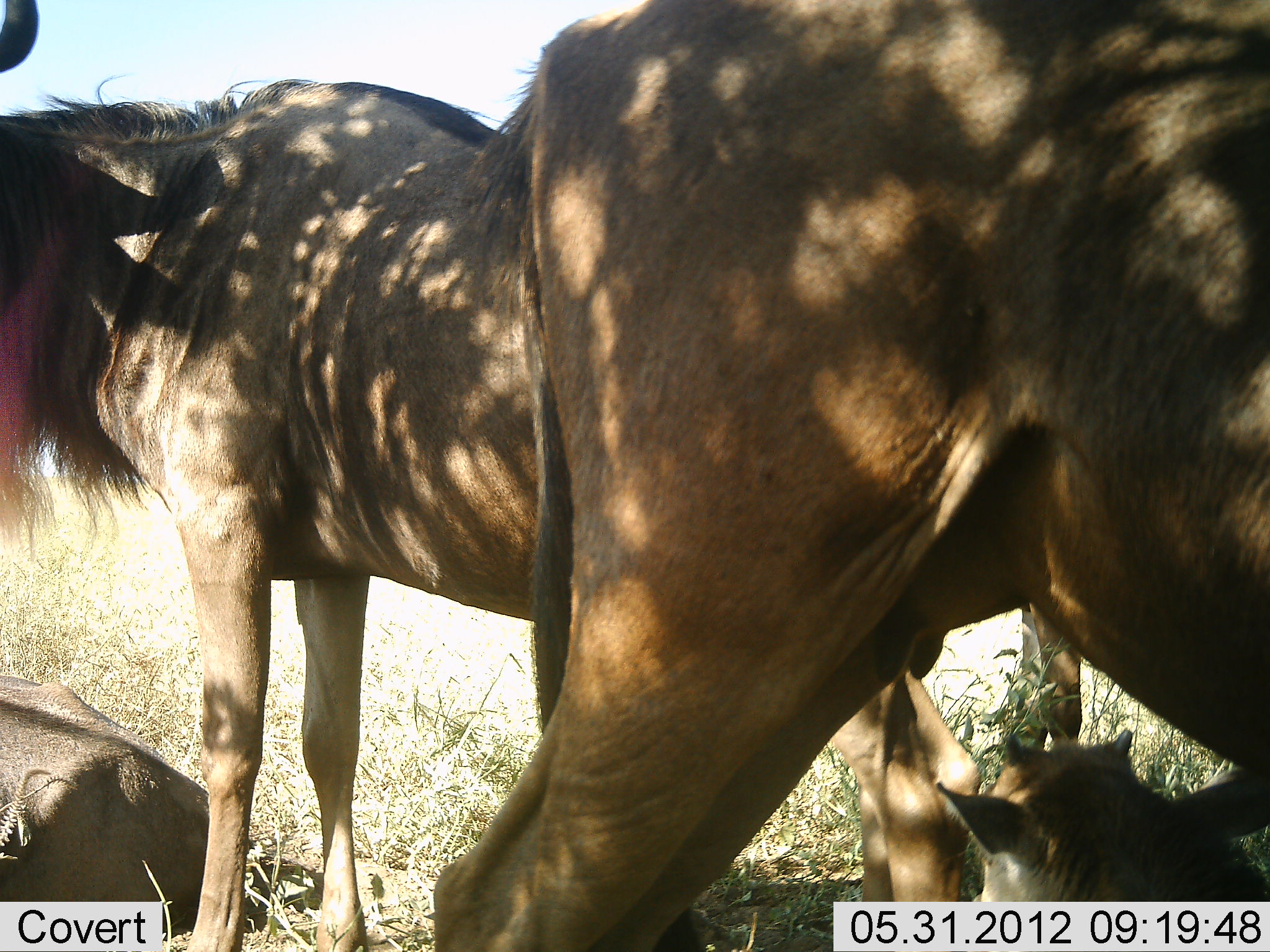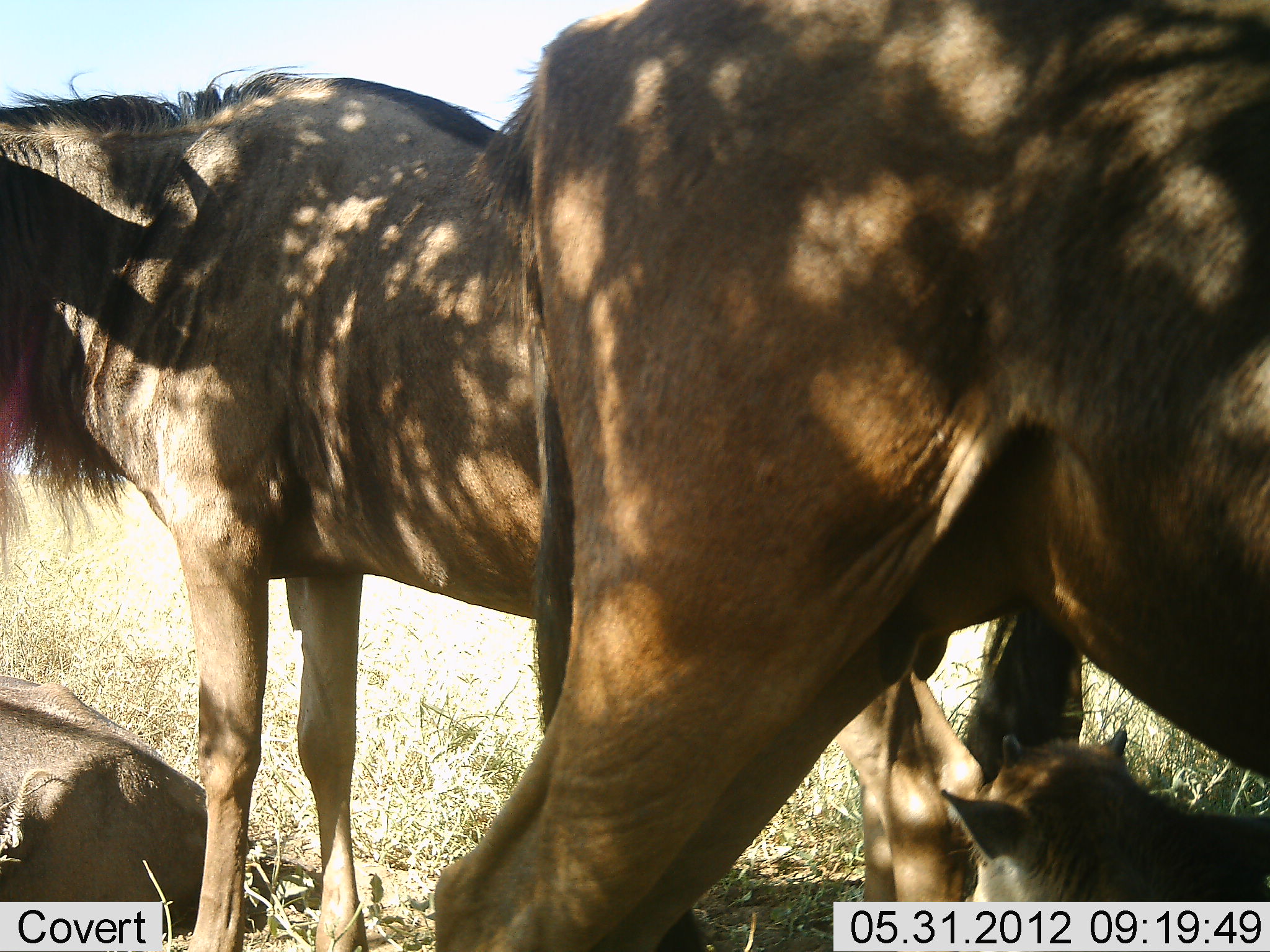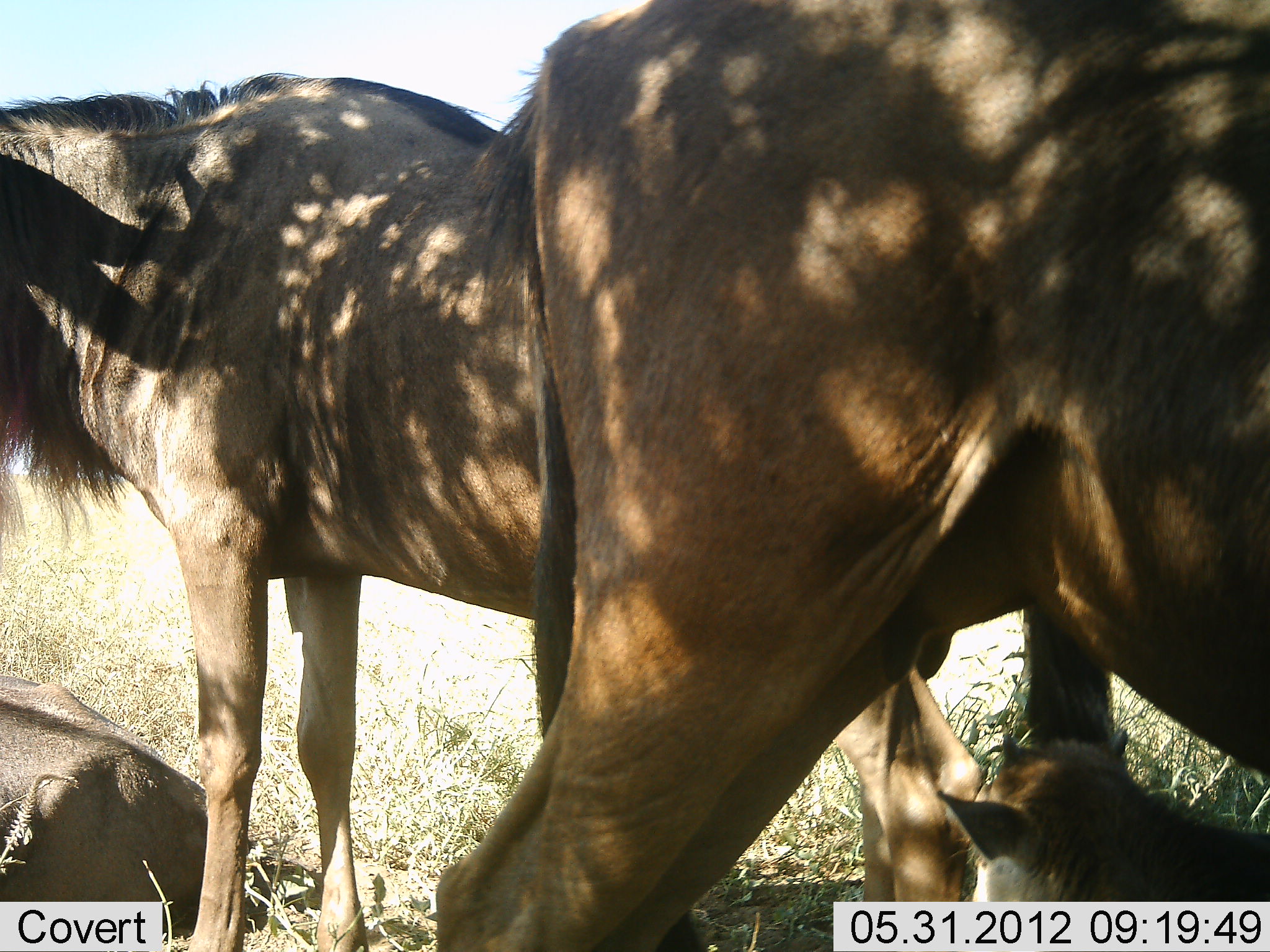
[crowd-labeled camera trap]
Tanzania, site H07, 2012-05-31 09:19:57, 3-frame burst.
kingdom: Animalia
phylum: Chordata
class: Mammalia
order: Artiodactyla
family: Bovidae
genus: Connochaetes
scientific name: Connochaetes taurinus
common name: blue wildebeest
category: wildebeest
Wildebeest (blue wildebeest) (Connochaetes taurinus), count 4. Behavior (volunteer vote fractions): standing 100%, resting 80%, moving 0%, interacting 0%. Young present (vote fraction): 60%. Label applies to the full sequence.